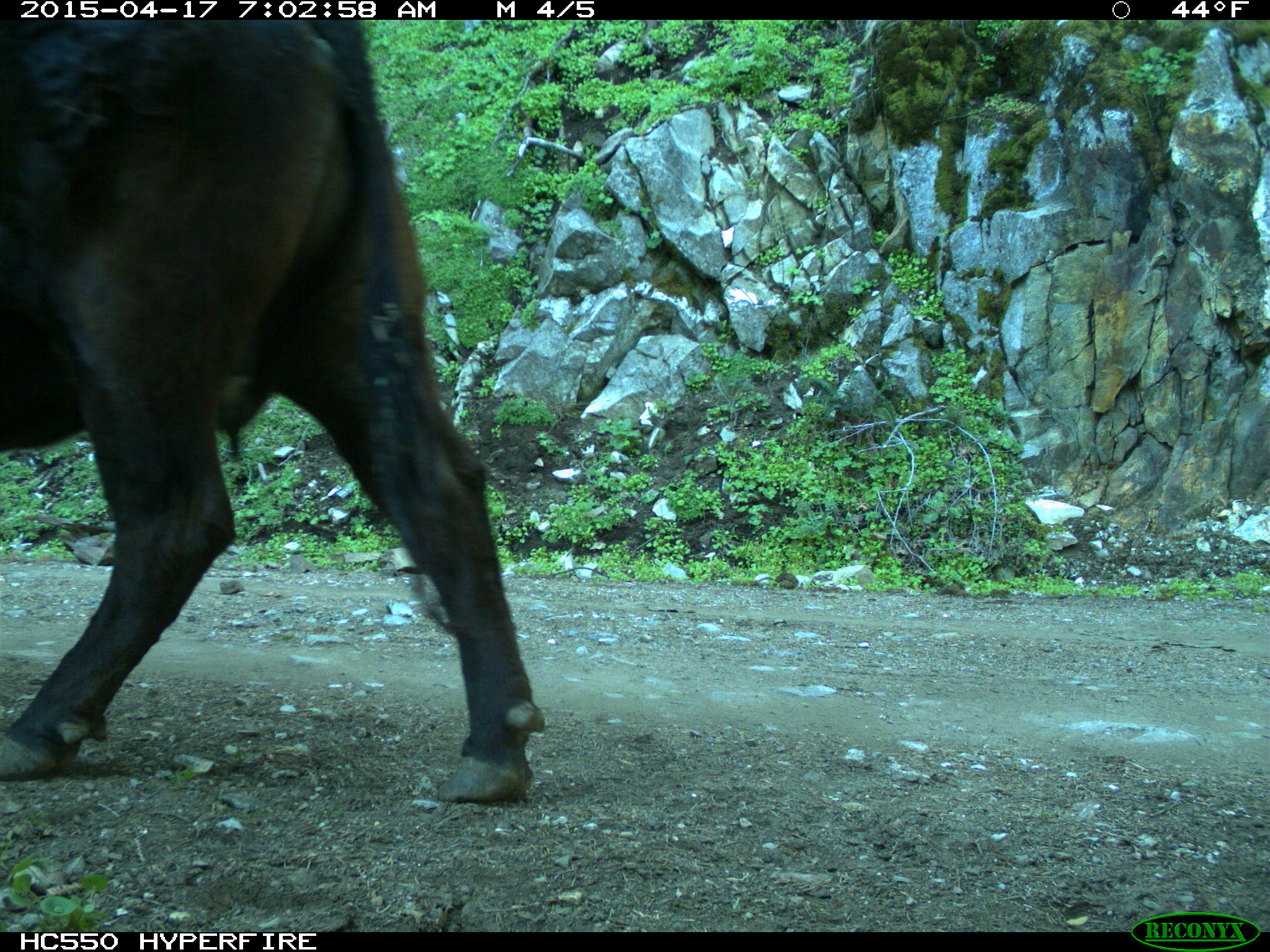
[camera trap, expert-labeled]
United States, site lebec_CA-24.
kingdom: Animalia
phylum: Chordata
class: Mammalia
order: Artiodactyla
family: Bovidae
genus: Bos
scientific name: Bos taurus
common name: domestic cow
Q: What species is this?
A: Bos taurus (domestic cow).